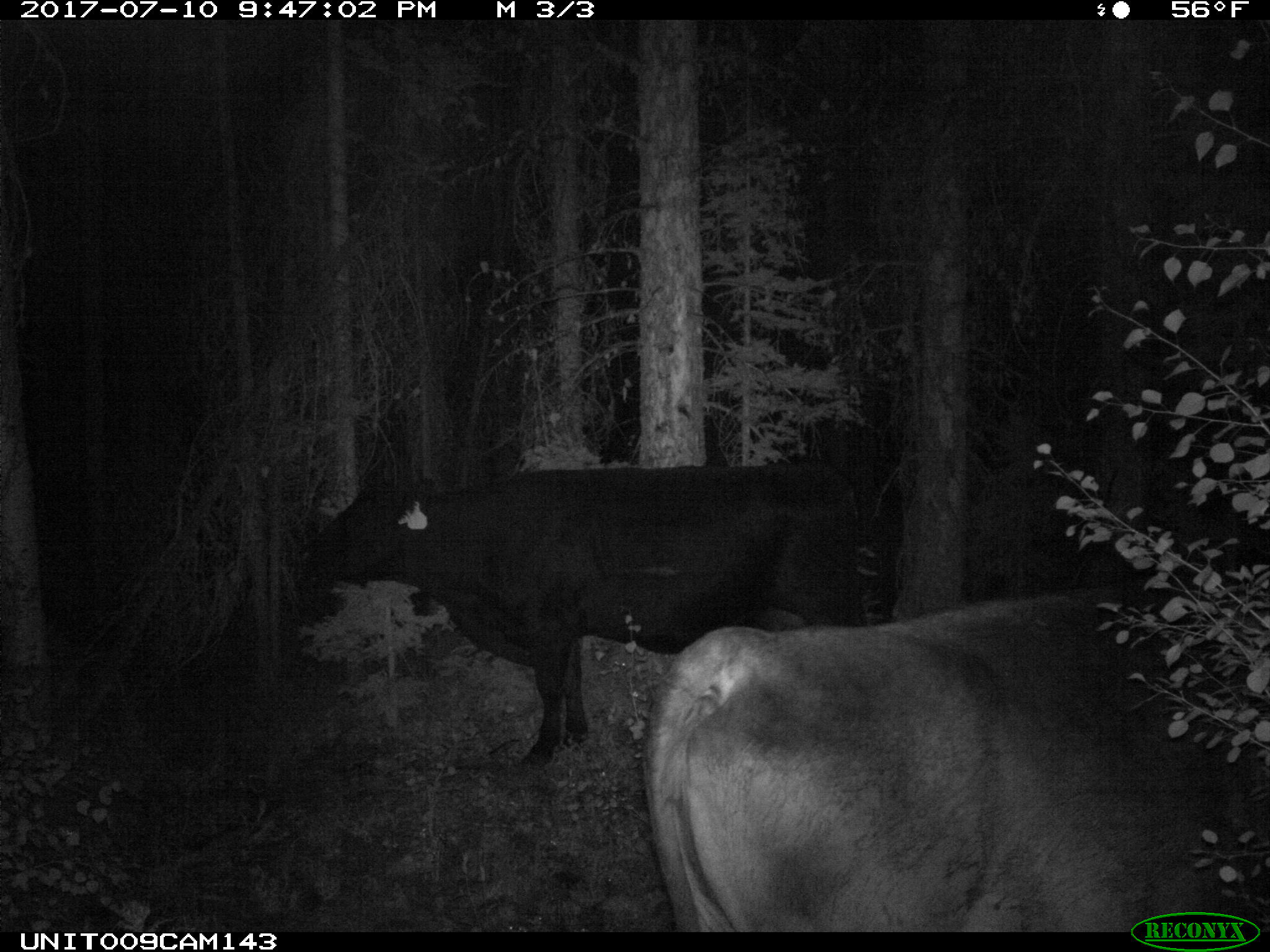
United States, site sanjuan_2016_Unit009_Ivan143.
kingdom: Animalia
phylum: Chordata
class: Mammalia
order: Artiodactyla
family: Bovidae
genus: Bos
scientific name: Bos taurus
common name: domestic cow